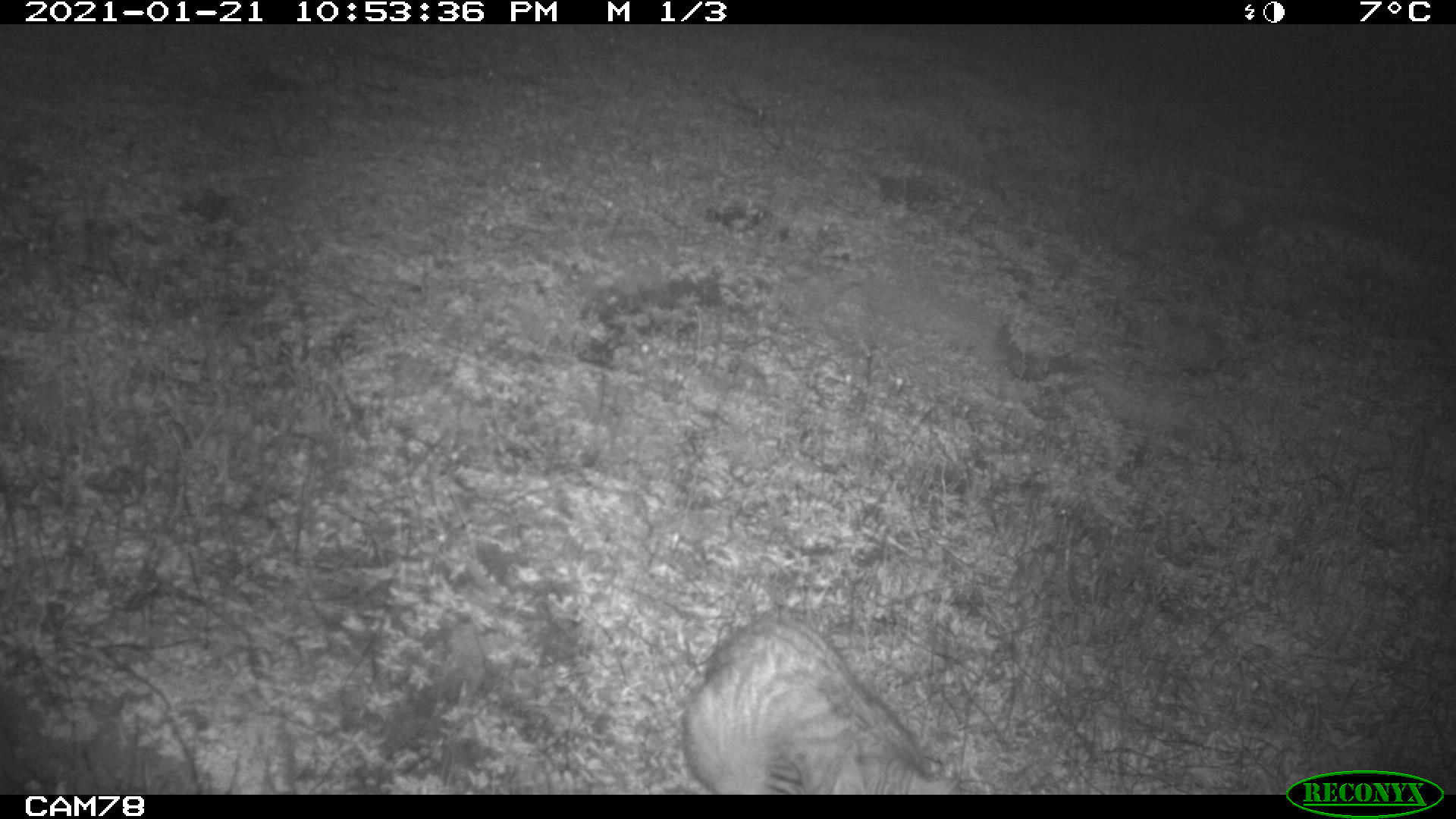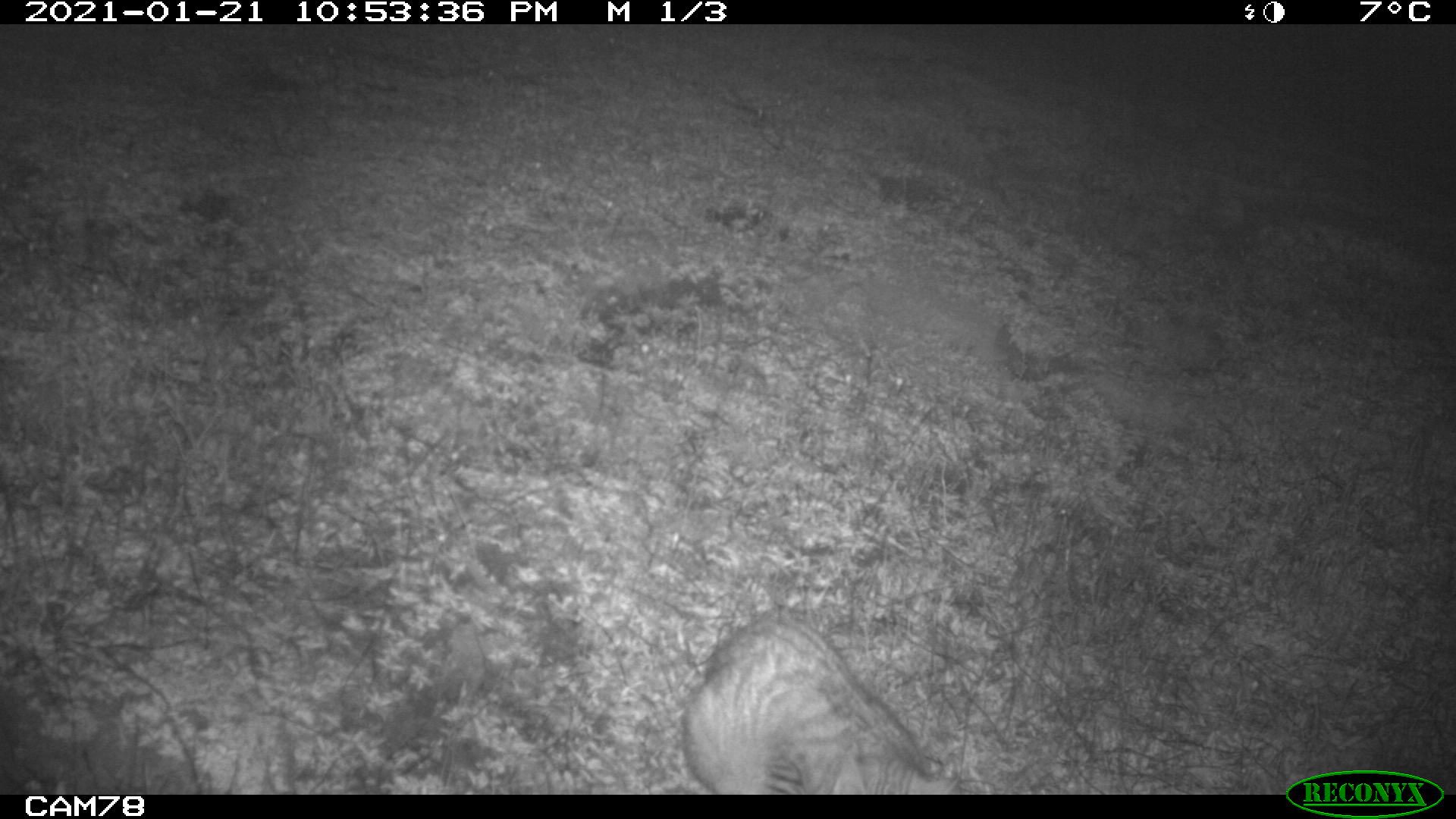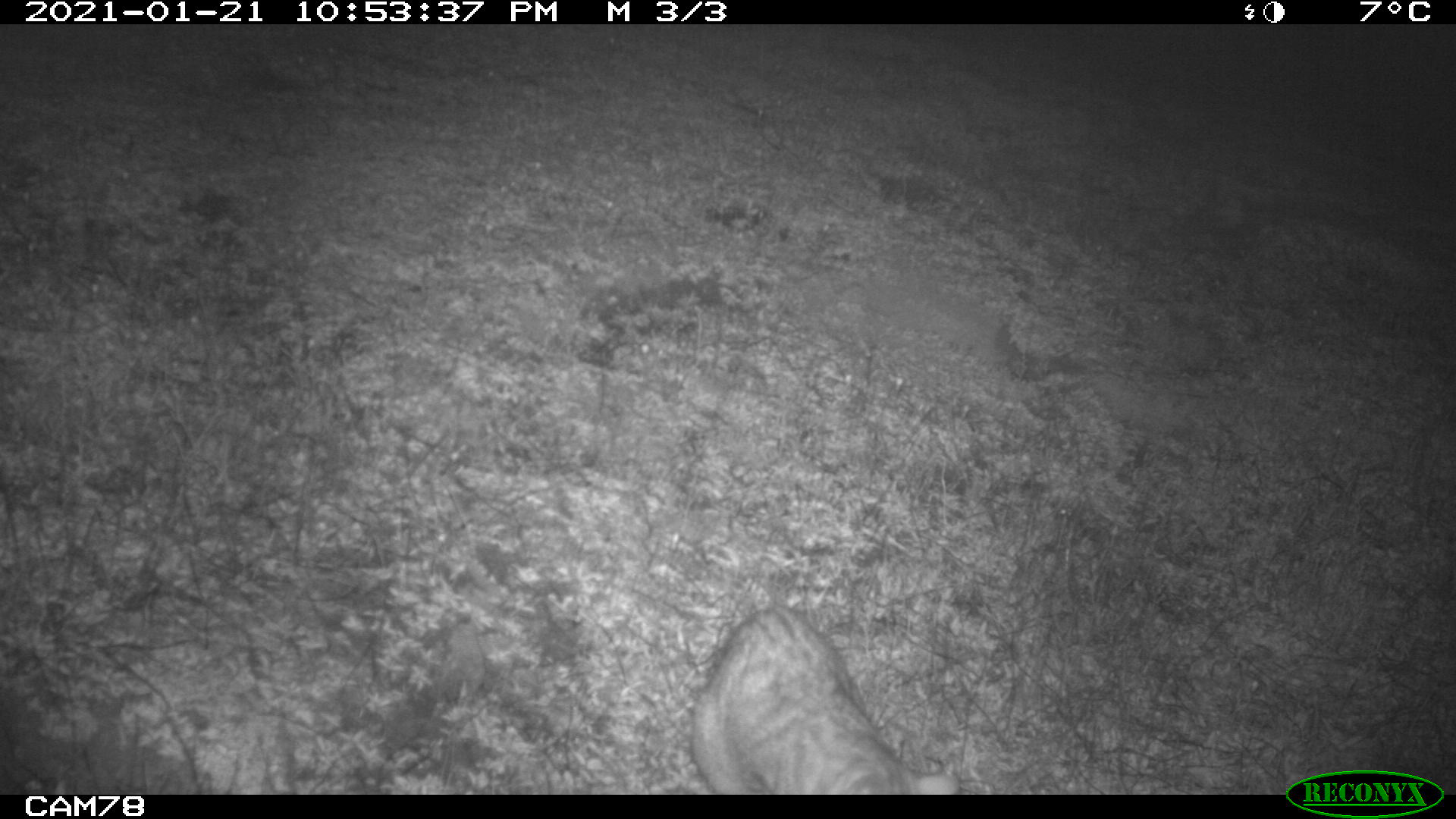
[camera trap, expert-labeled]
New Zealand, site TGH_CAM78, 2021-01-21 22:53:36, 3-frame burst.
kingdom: Animalia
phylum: Chordata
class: Mammalia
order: Carnivora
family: Felidae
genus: Felis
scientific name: Felis catus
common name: domestic cat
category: cat